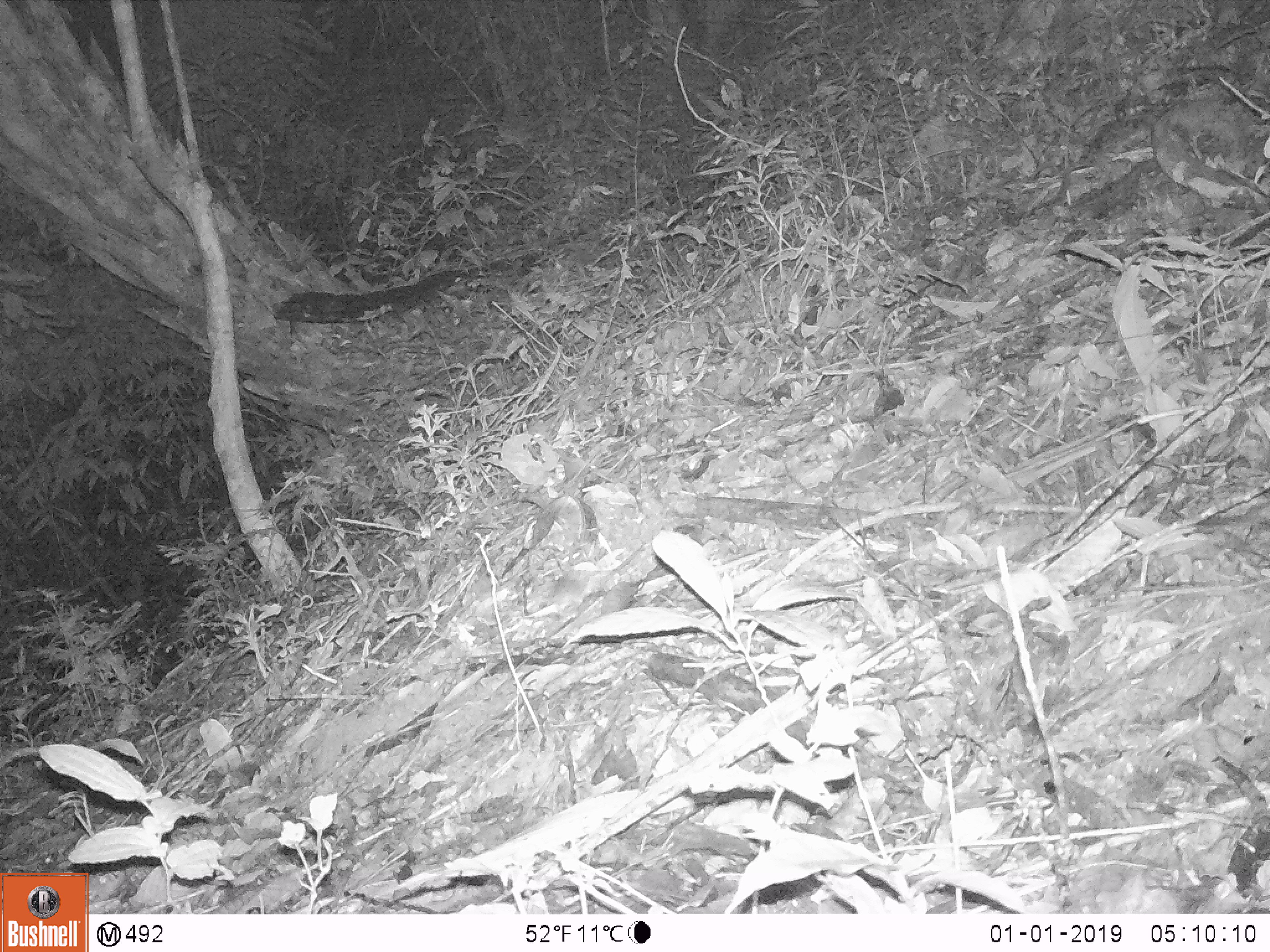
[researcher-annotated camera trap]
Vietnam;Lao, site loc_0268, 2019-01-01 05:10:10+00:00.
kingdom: Animalia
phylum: Chordata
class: Mammalia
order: Rodentia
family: Muridae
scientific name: Muridae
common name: old-world mice and rats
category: unidentified murid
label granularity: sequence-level